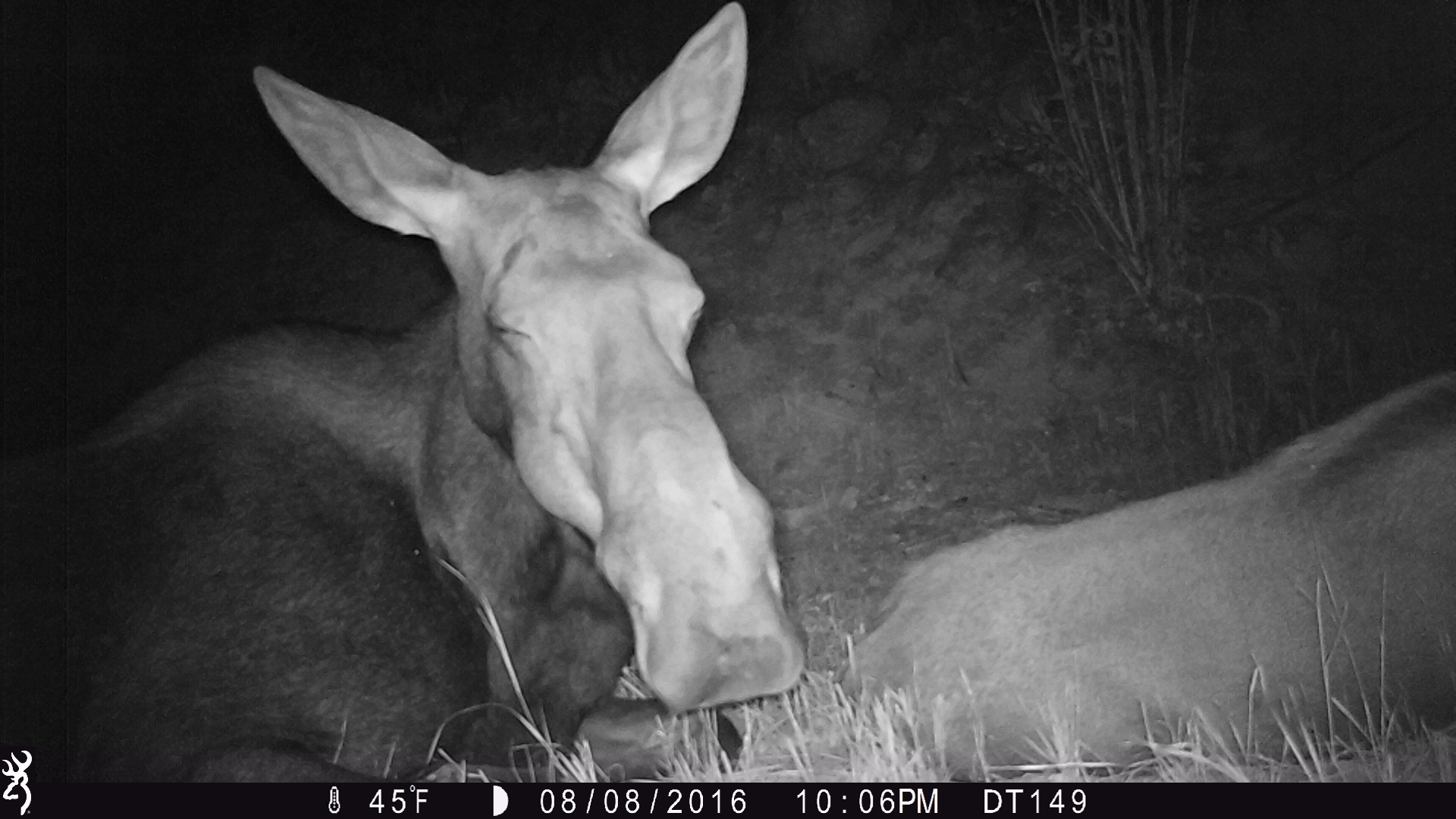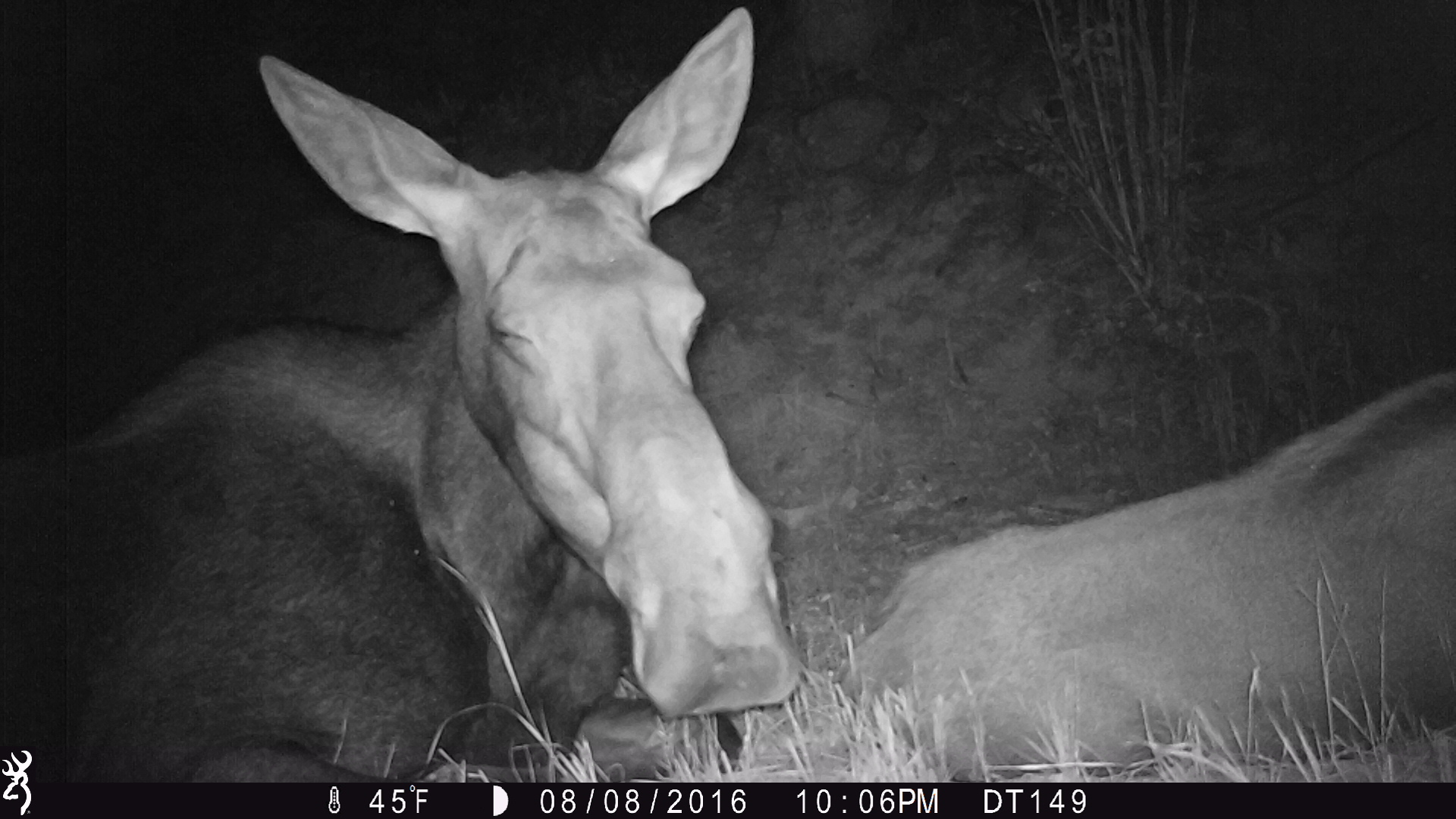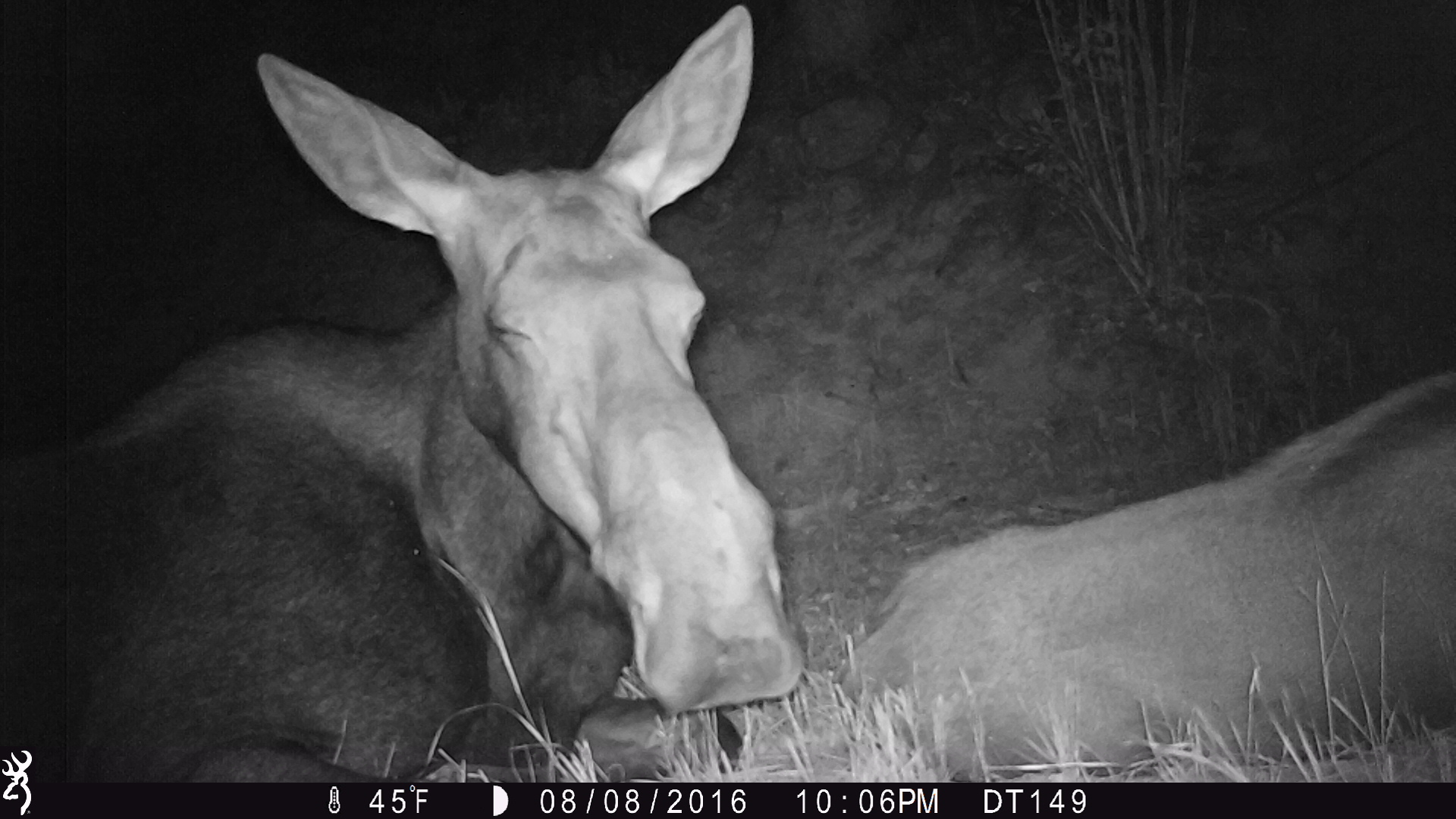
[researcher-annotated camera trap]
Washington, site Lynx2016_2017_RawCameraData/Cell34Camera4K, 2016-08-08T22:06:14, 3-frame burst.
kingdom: Animalia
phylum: Chordata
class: Mammalia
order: Artiodactyla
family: Cervidae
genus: Alces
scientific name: Alces alces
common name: moose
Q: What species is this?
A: Alces alces (moose).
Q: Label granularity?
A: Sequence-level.